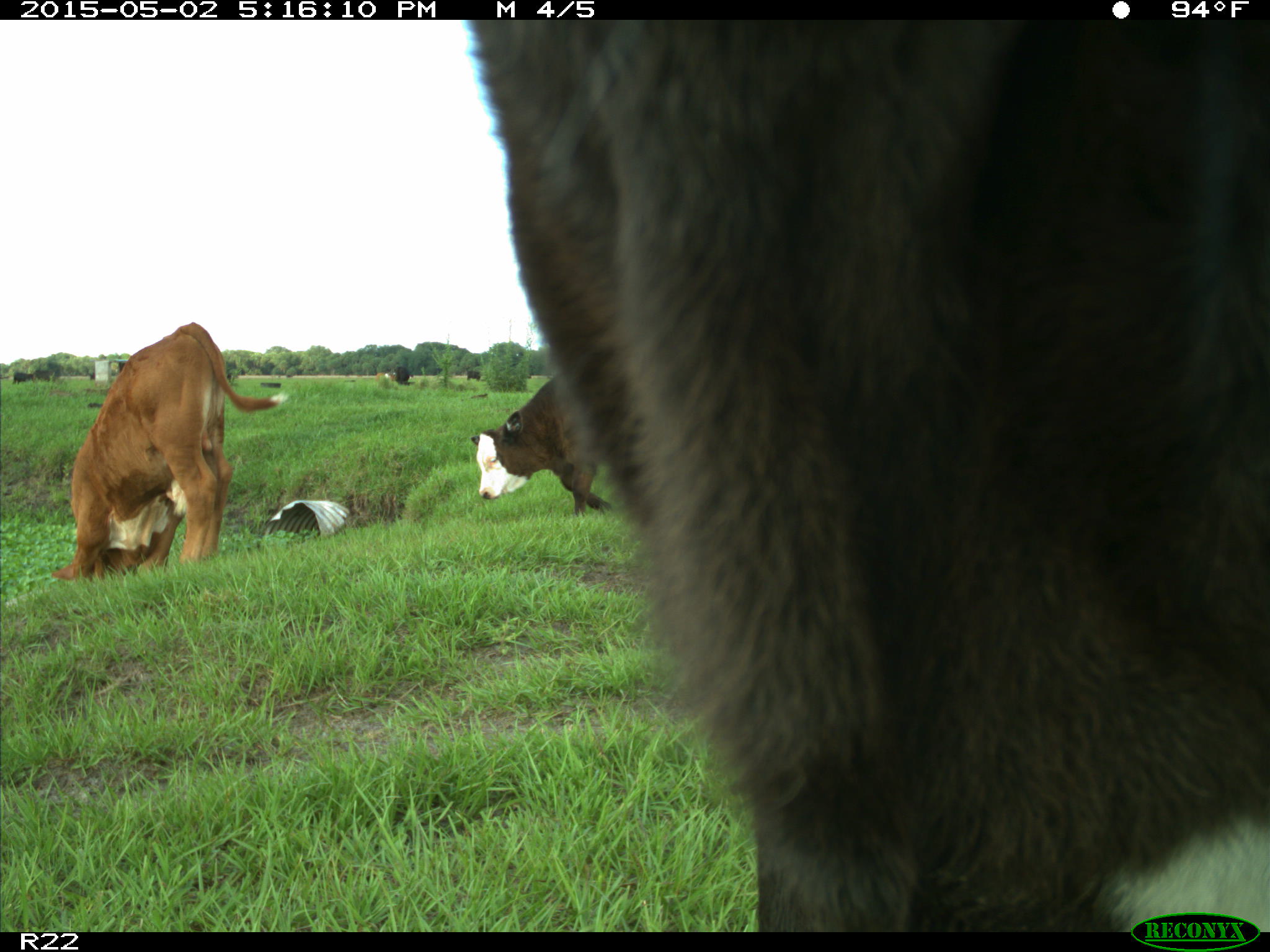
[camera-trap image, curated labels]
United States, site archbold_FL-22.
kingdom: Animalia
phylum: Chordata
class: Mammalia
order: Artiodactyla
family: Bovidae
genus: Bos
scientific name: Bos taurus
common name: domestic cow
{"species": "Bos taurus (domestic cow)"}